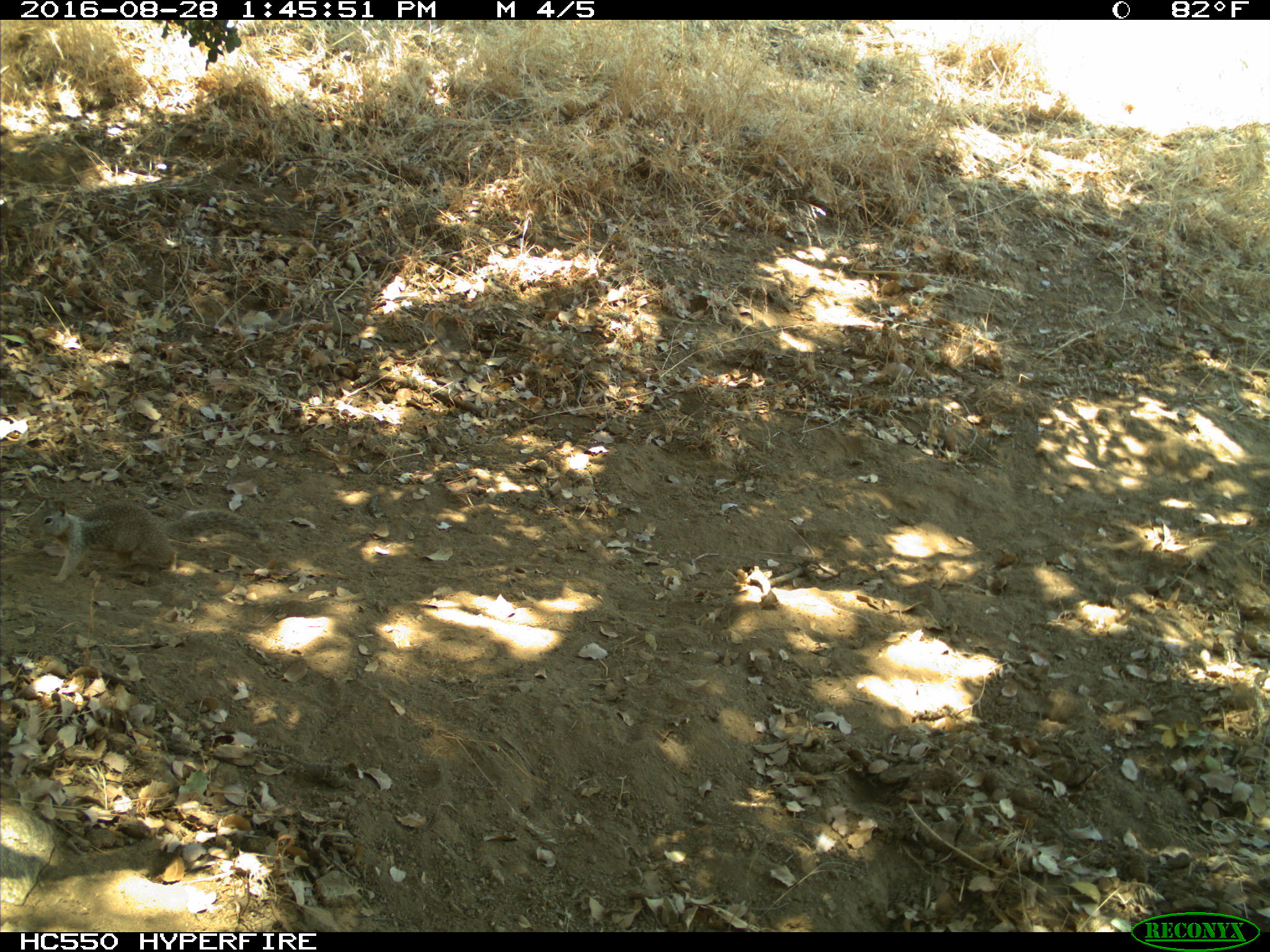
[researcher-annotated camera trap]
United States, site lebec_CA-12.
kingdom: Animalia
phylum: Chordata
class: Mammalia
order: Rodentia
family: Sciuridae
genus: Otospermophilus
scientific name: Otospermophilus beecheyi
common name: california ground squirrel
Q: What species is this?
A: Otospermophilus beecheyi (california ground squirrel).